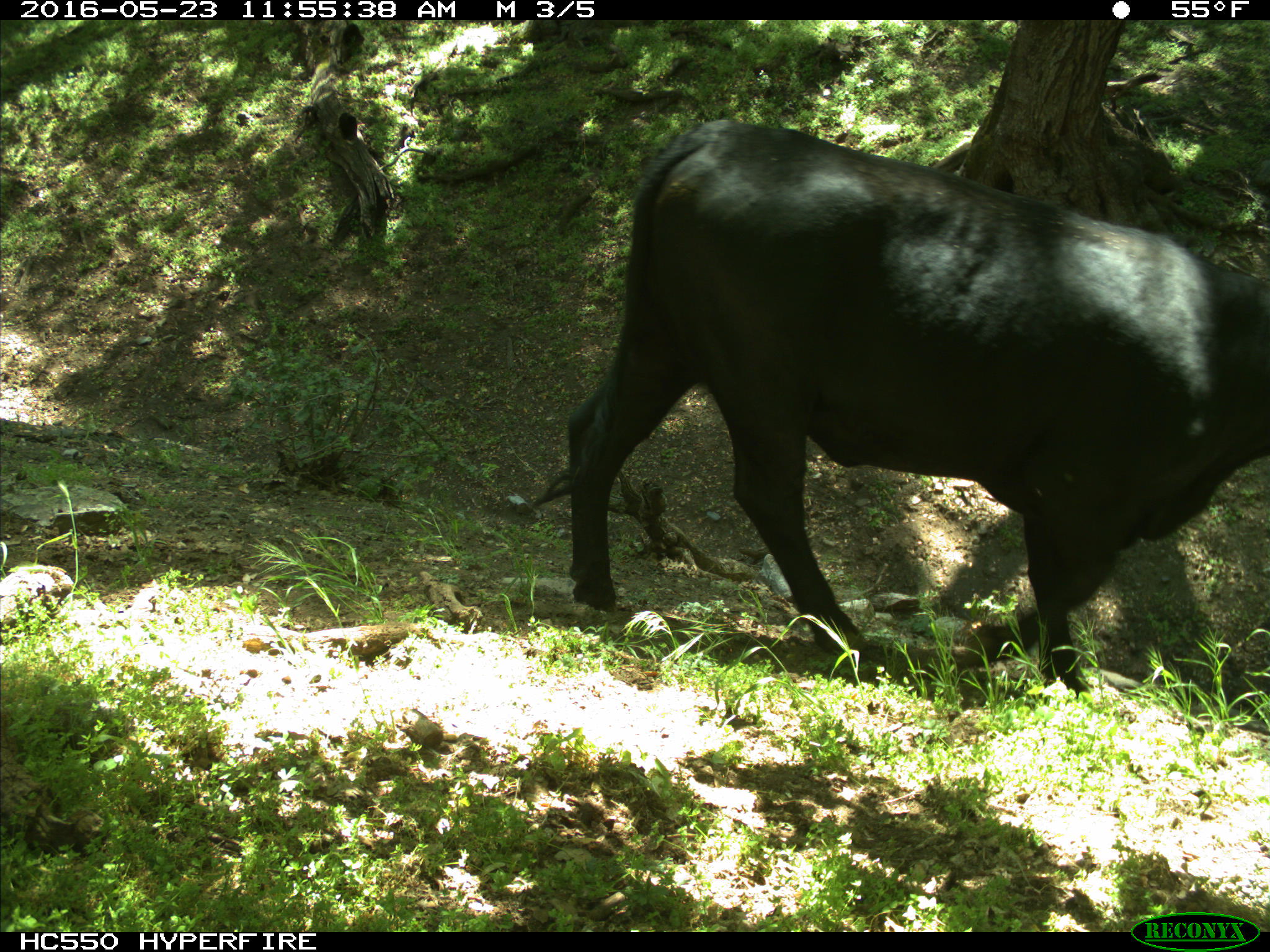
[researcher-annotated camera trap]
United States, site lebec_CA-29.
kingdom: Animalia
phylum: Chordata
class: Mammalia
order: Artiodactyla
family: Bovidae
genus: Bos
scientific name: Bos taurus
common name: domestic cow